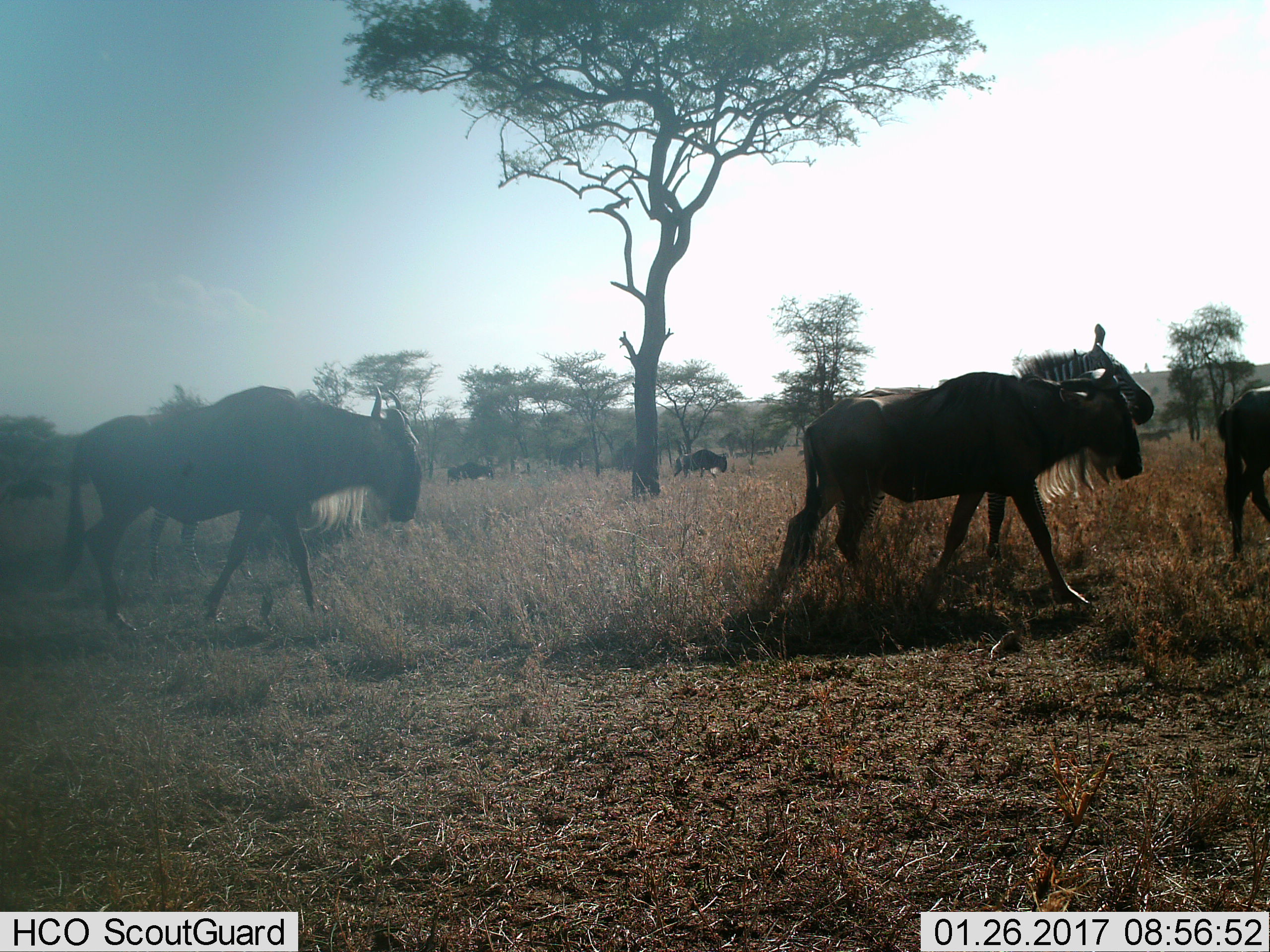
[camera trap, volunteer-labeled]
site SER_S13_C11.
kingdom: Animalia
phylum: Chordata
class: Mammalia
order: Artiodactyla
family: Bovidae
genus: Connochaetes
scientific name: Connochaetes taurinus taurinus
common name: blue wildebeest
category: wildebeestblue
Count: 5.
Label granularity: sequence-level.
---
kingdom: Animalia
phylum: Chordata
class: Mammalia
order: Perissodactyla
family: Equidae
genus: Equus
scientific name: Equus quagga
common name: plains zebra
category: zebraplains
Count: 2.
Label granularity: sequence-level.